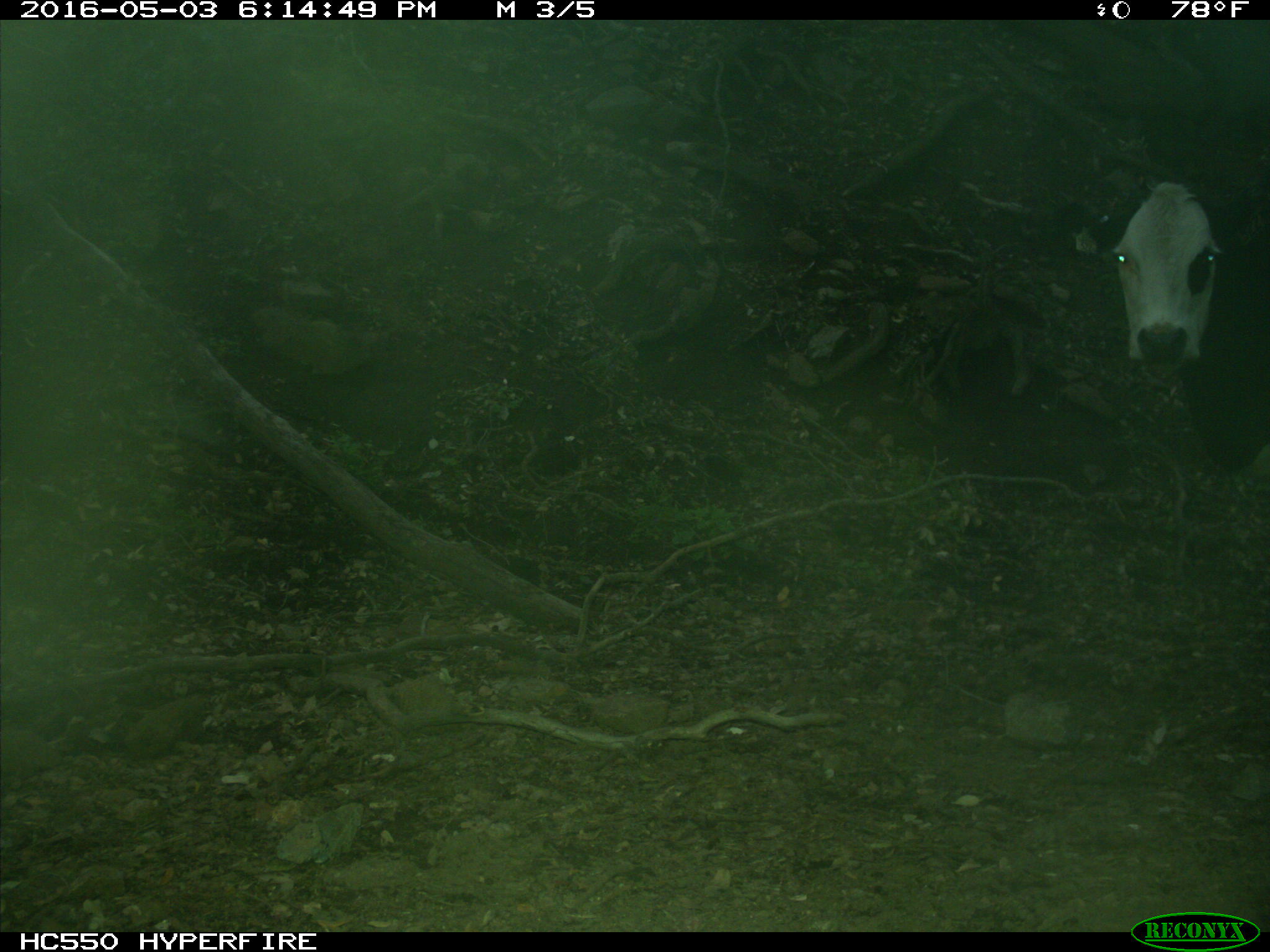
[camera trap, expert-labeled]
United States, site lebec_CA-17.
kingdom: Animalia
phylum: Chordata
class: Mammalia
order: Artiodactyla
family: Bovidae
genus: Bos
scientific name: Bos taurus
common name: domestic cow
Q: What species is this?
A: Bos taurus (domestic cow).